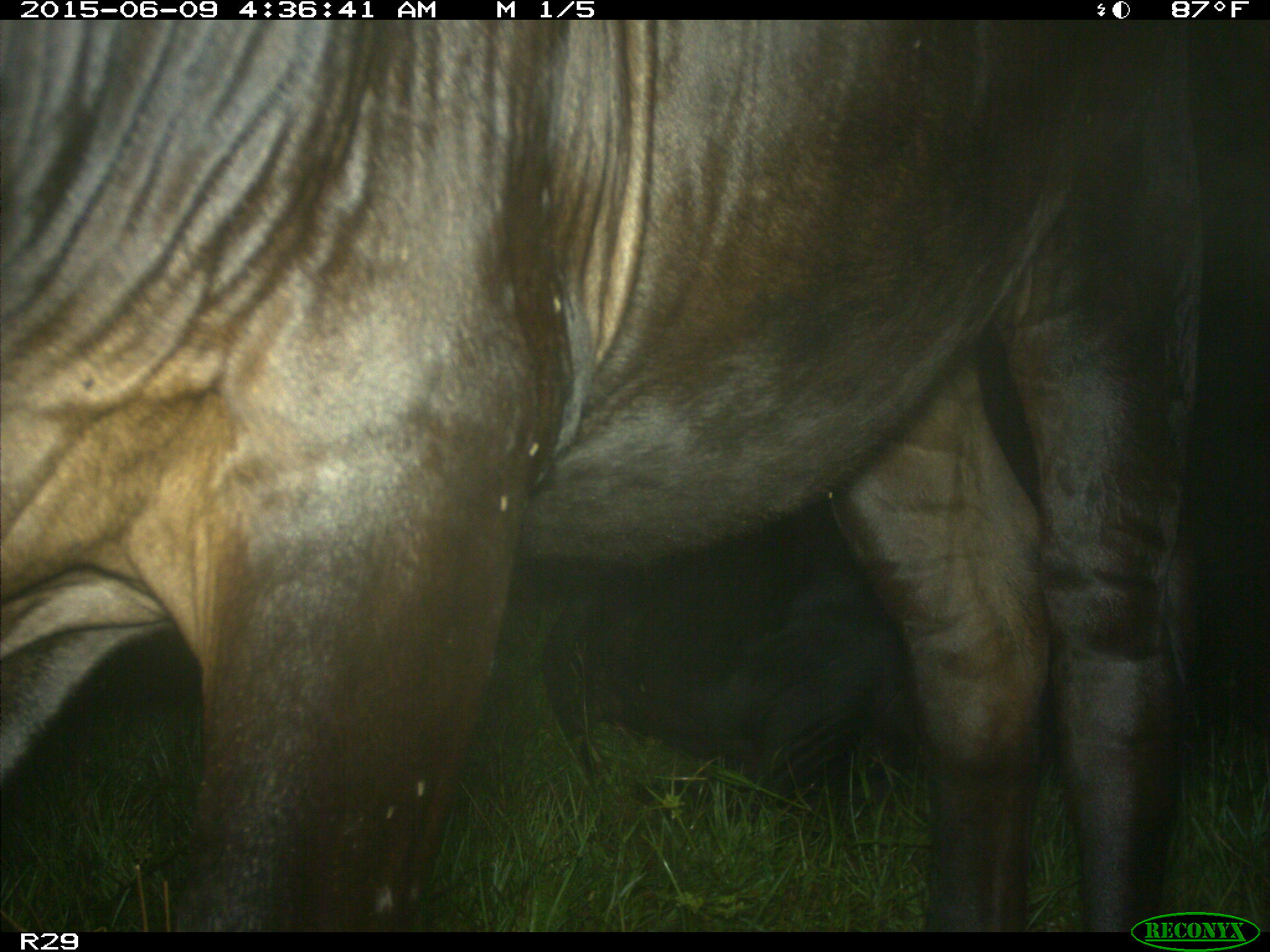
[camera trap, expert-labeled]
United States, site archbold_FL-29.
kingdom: Animalia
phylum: Chordata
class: Mammalia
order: Artiodactyla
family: Bovidae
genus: Bos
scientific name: Bos taurus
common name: domestic cow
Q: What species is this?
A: Bos taurus (domestic cow).